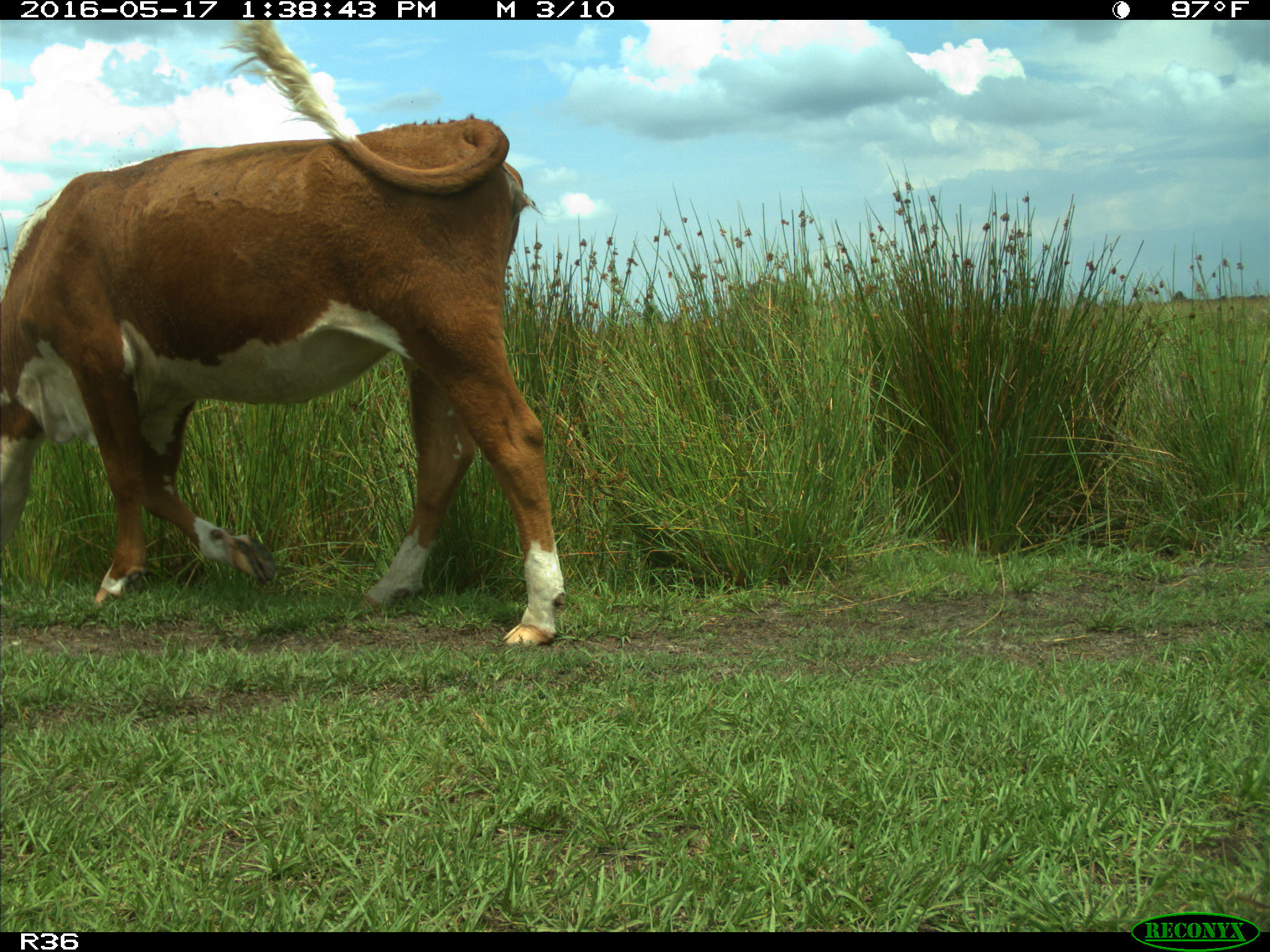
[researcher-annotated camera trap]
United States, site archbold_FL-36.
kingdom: Animalia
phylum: Chordata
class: Mammalia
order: Artiodactyla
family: Bovidae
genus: Bos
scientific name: Bos taurus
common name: domestic cow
Bos taurus (domestic cow).